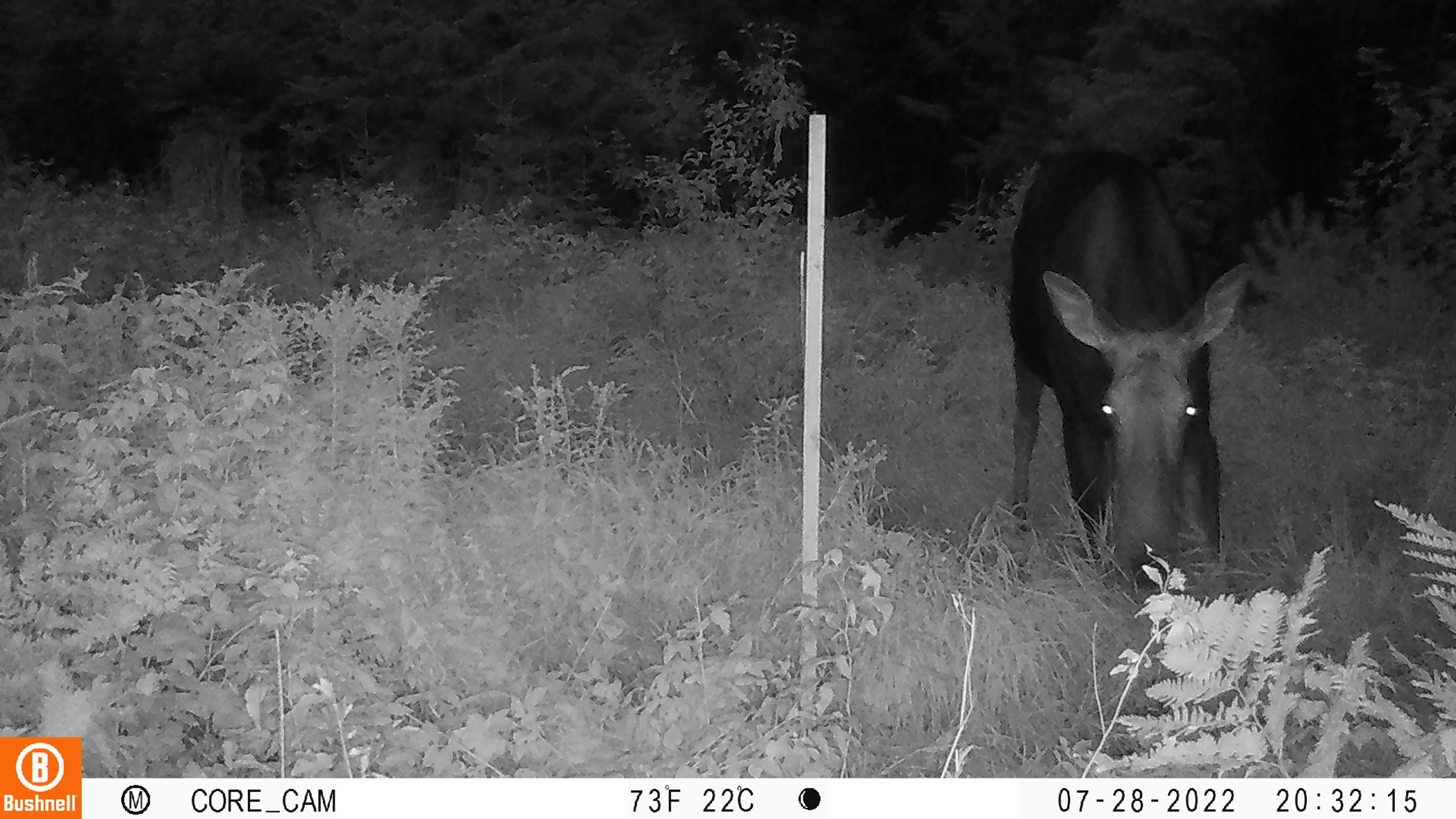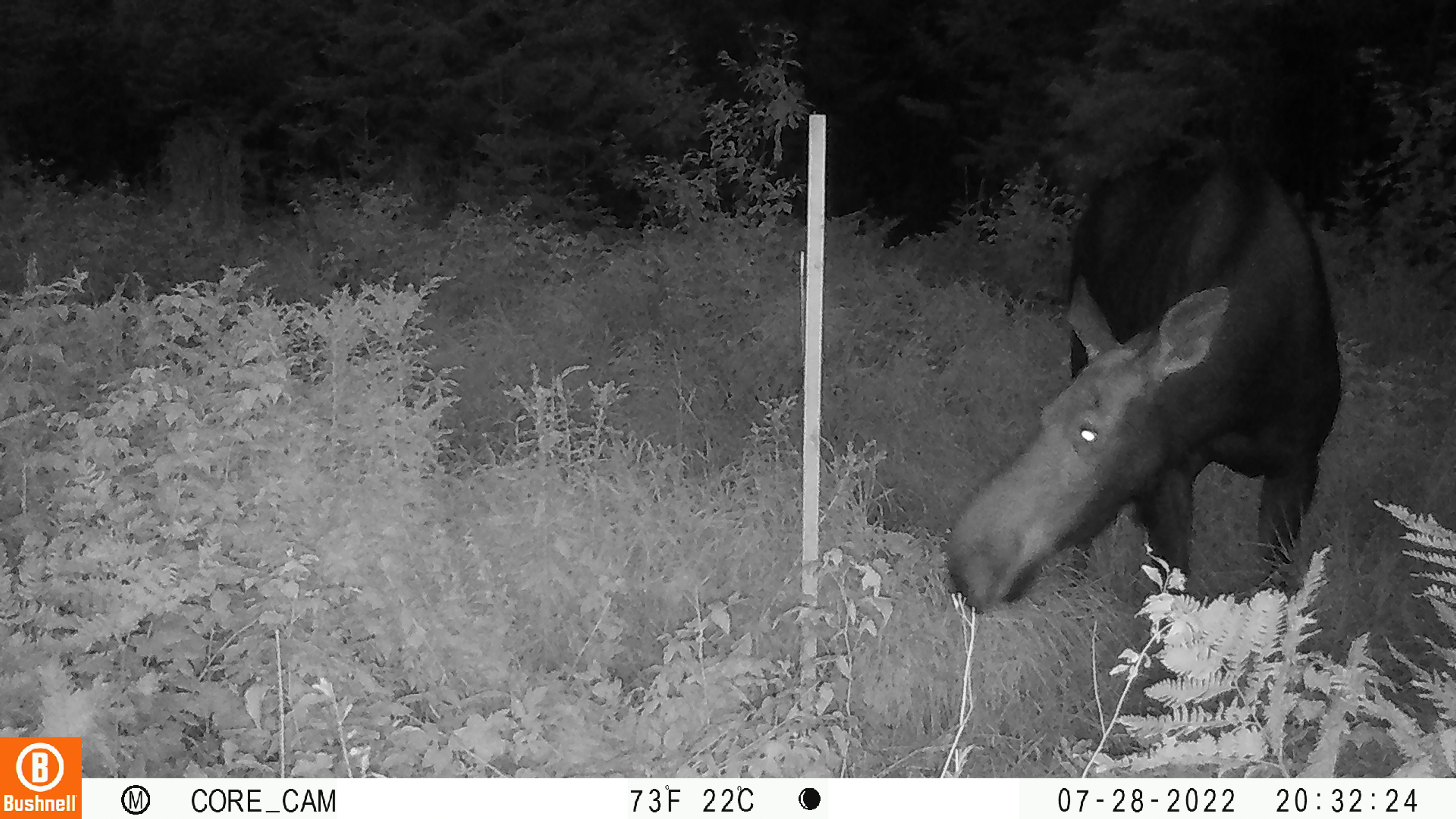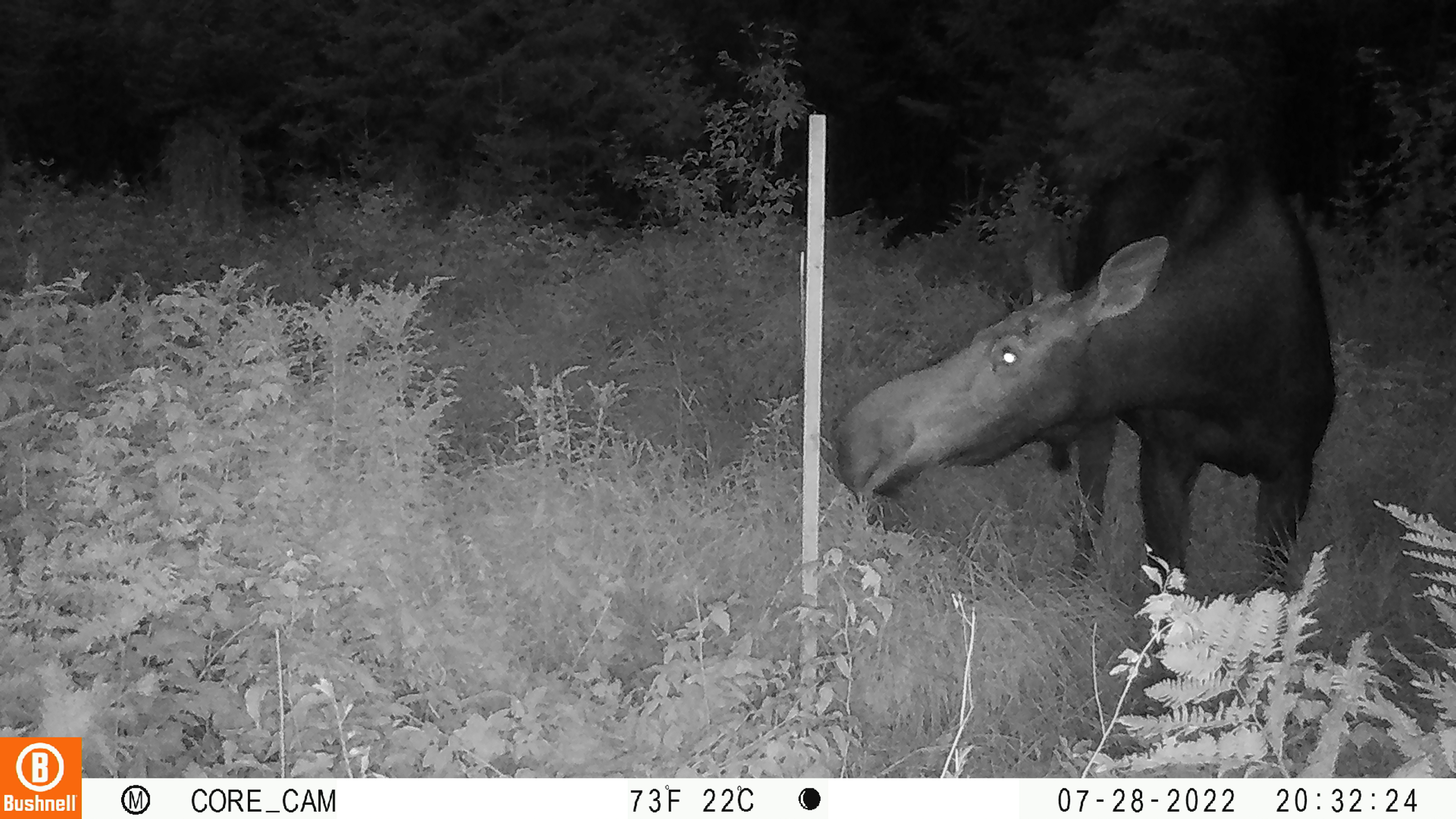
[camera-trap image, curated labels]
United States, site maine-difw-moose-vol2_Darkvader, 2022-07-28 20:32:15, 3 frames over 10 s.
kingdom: Animalia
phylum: Chordata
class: Mammalia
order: Artiodactyla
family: Cervidae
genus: Alces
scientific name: Alces alces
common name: moose